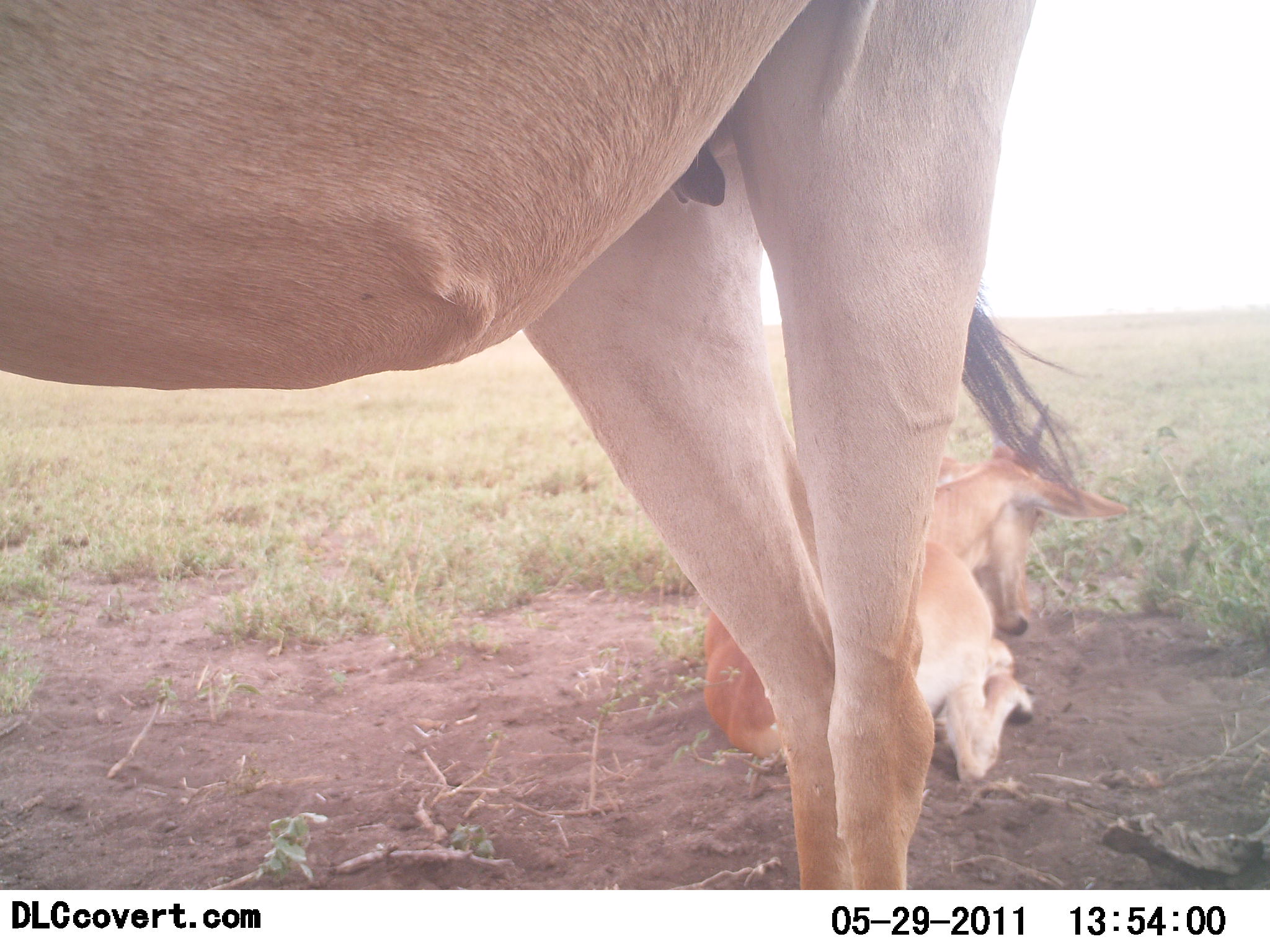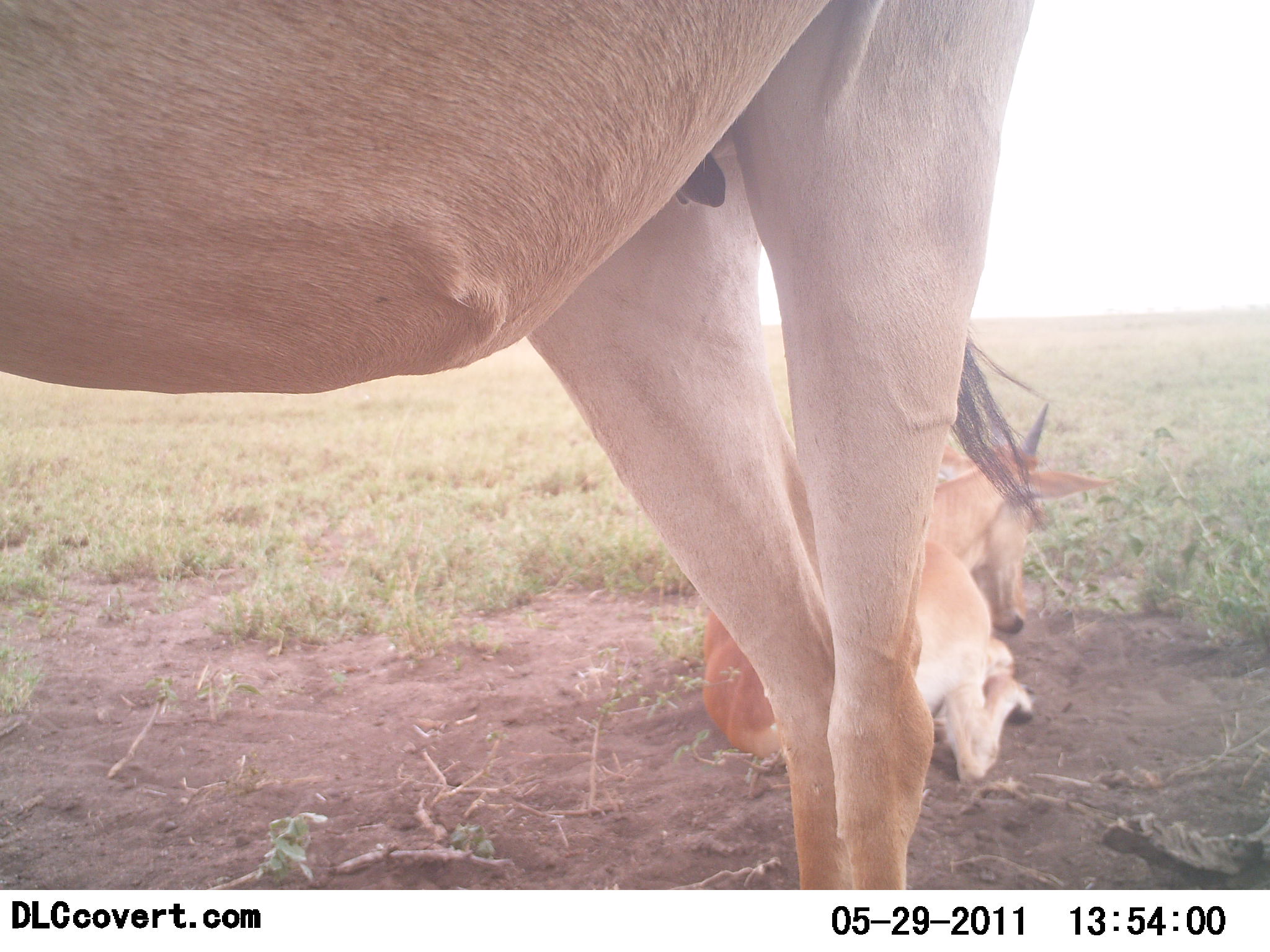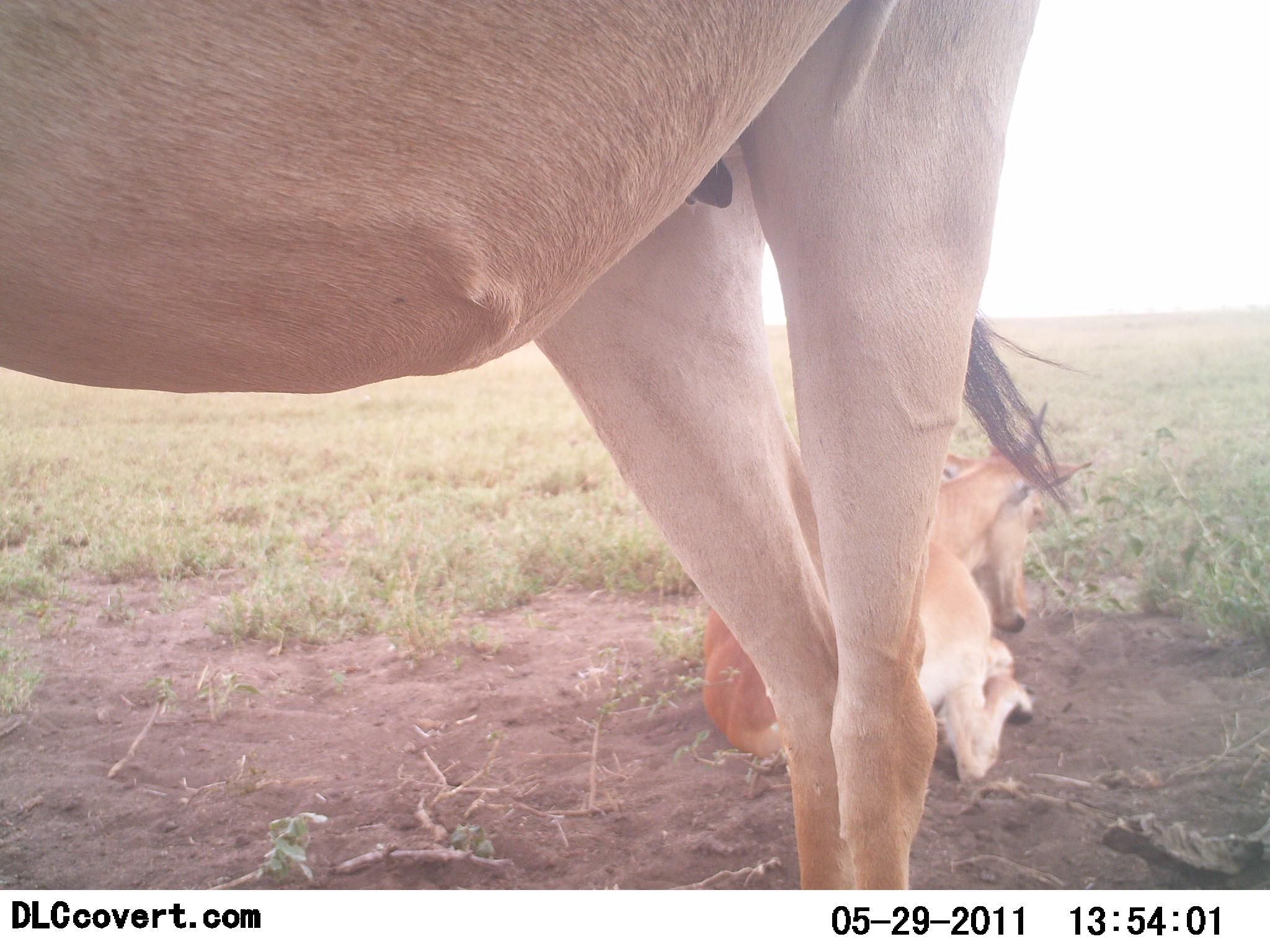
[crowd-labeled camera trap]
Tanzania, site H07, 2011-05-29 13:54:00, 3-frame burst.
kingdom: Animalia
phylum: Chordata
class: Mammalia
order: Artiodactyla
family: Bovidae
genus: Nanger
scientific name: Nanger granti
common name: grant's gazelle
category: gazellegrants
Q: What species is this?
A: Gazellegrants (grant's gazelle) (Nanger granti).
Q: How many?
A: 2.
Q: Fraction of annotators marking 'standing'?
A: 40%.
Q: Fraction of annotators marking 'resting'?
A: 100%.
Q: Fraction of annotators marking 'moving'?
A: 0%.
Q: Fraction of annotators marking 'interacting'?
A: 0%.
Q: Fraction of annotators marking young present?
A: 0%.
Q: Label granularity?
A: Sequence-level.